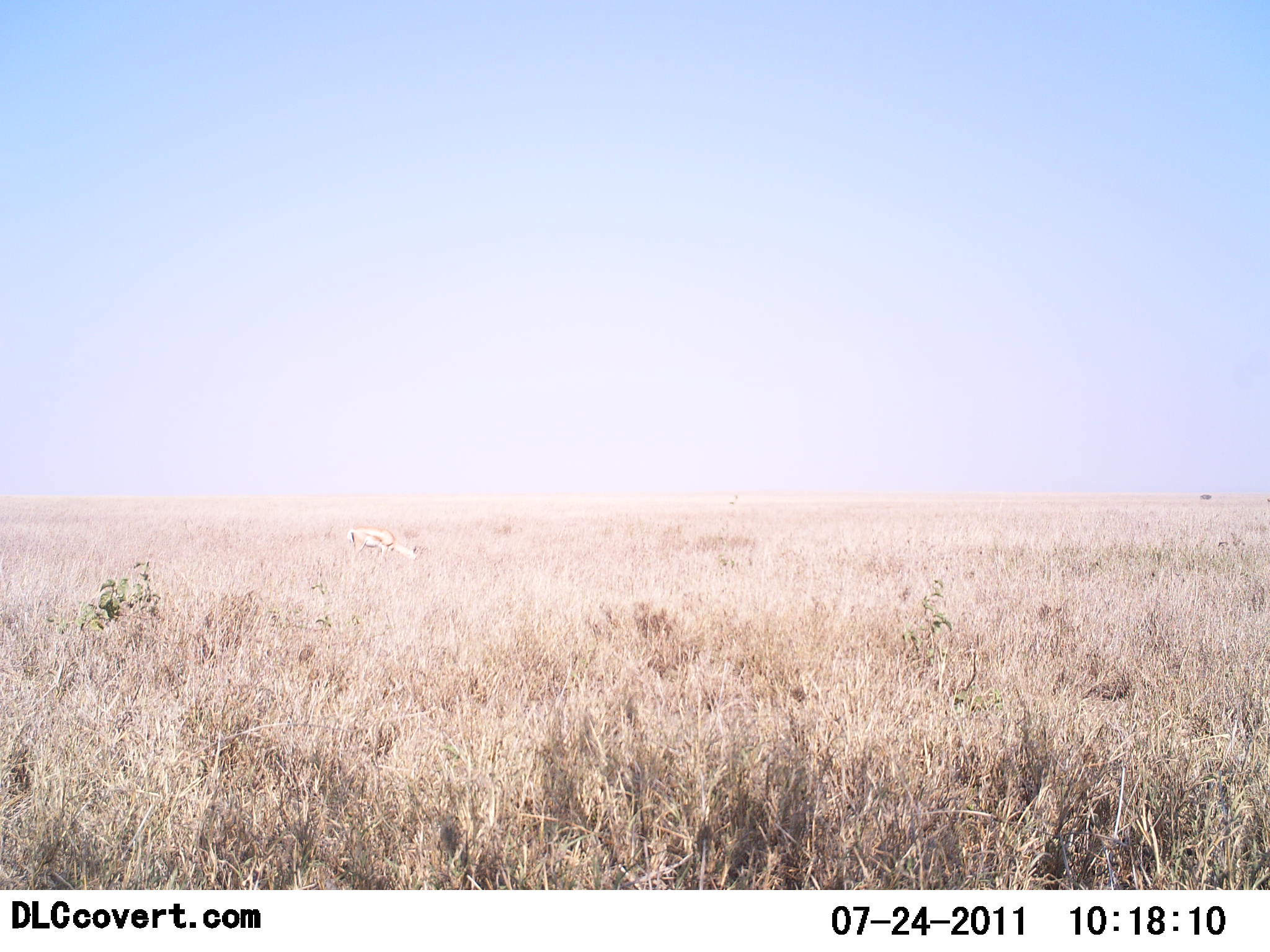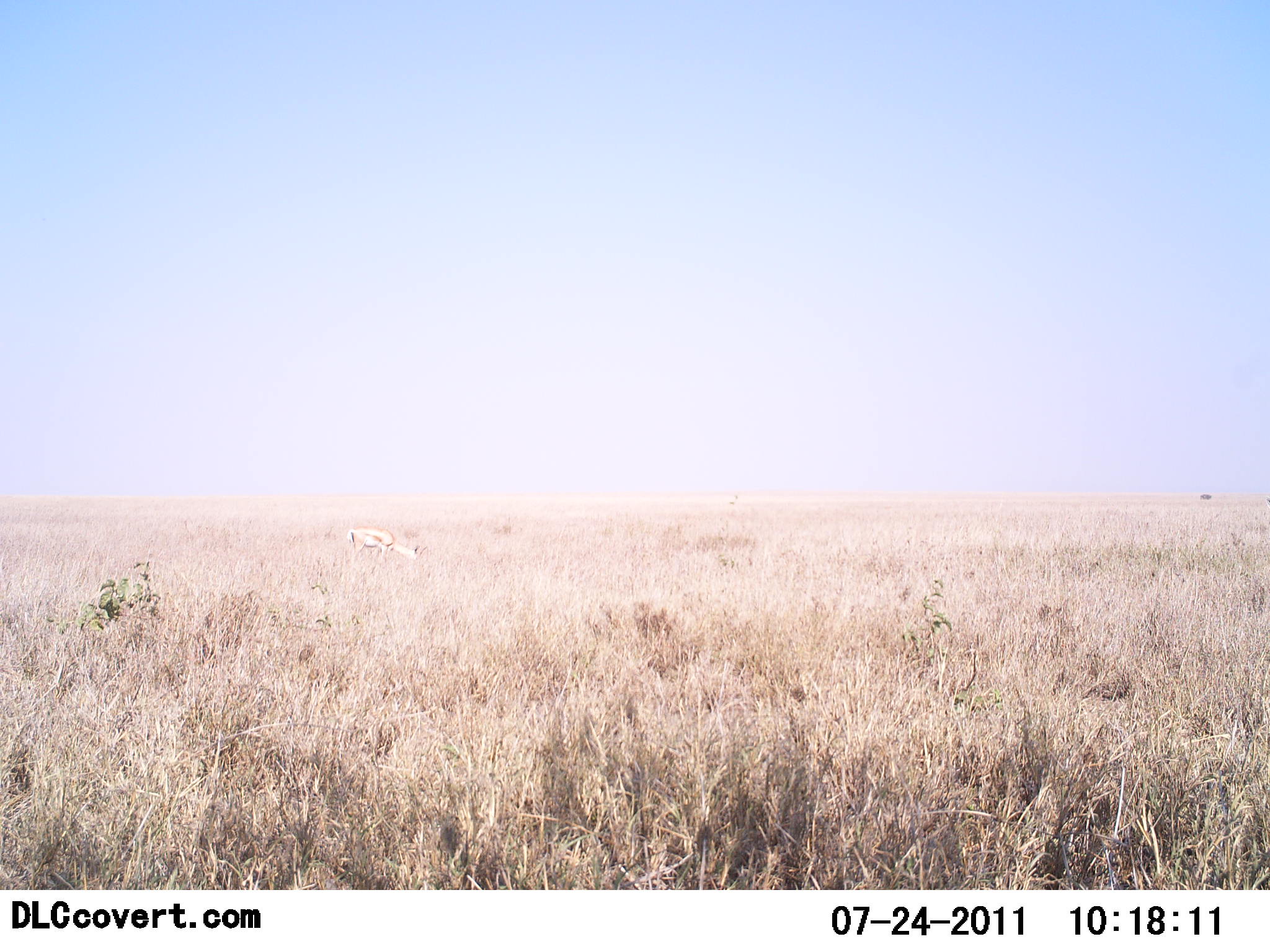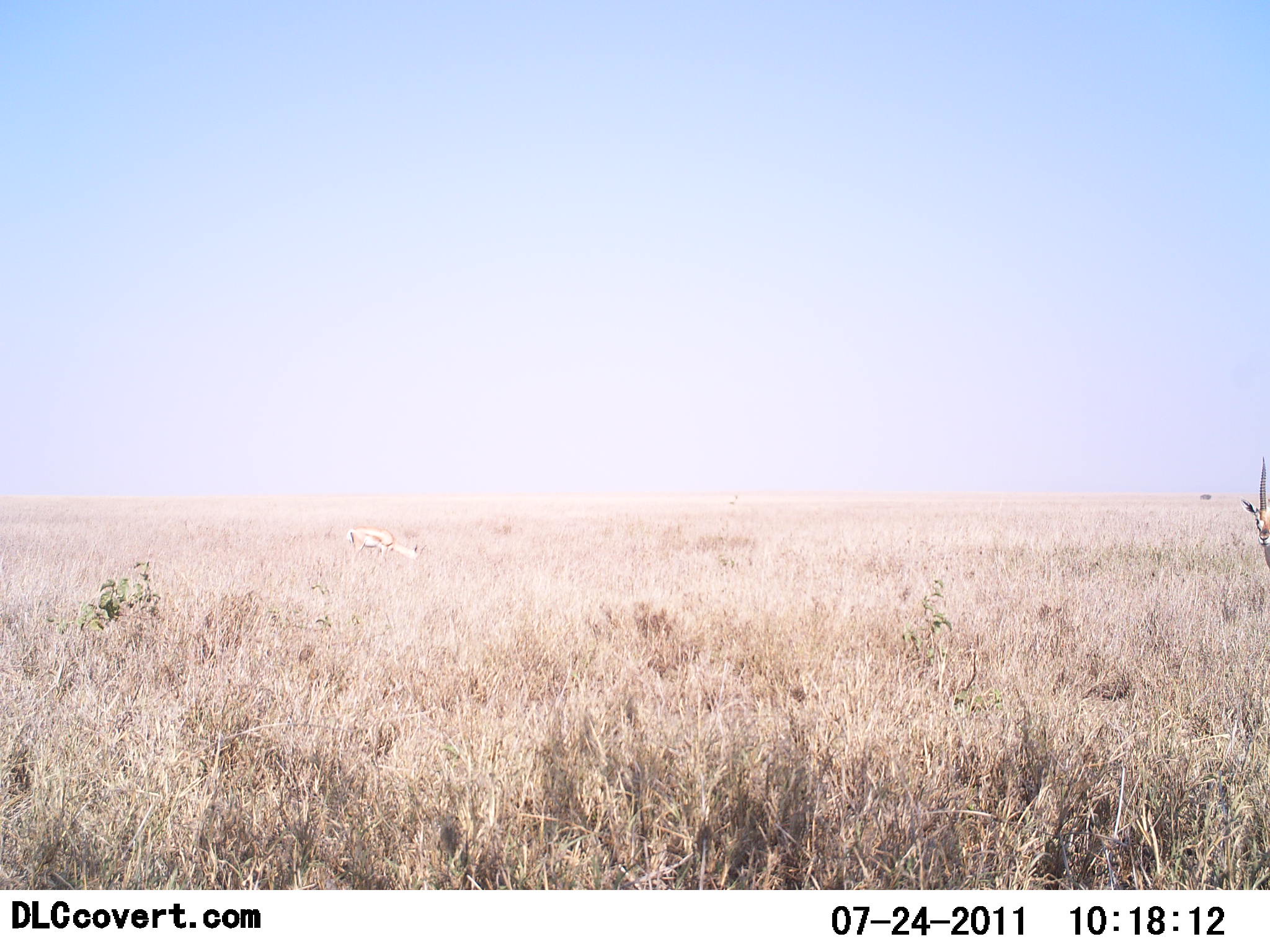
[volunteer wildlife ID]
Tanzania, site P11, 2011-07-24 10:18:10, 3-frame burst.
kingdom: Animalia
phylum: Chordata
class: Mammalia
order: Artiodactyla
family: Bovidae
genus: Nanger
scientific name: Nanger granti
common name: grant's gazelle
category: gazellegrants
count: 2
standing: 50%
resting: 0%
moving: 50%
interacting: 0%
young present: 0%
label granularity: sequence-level